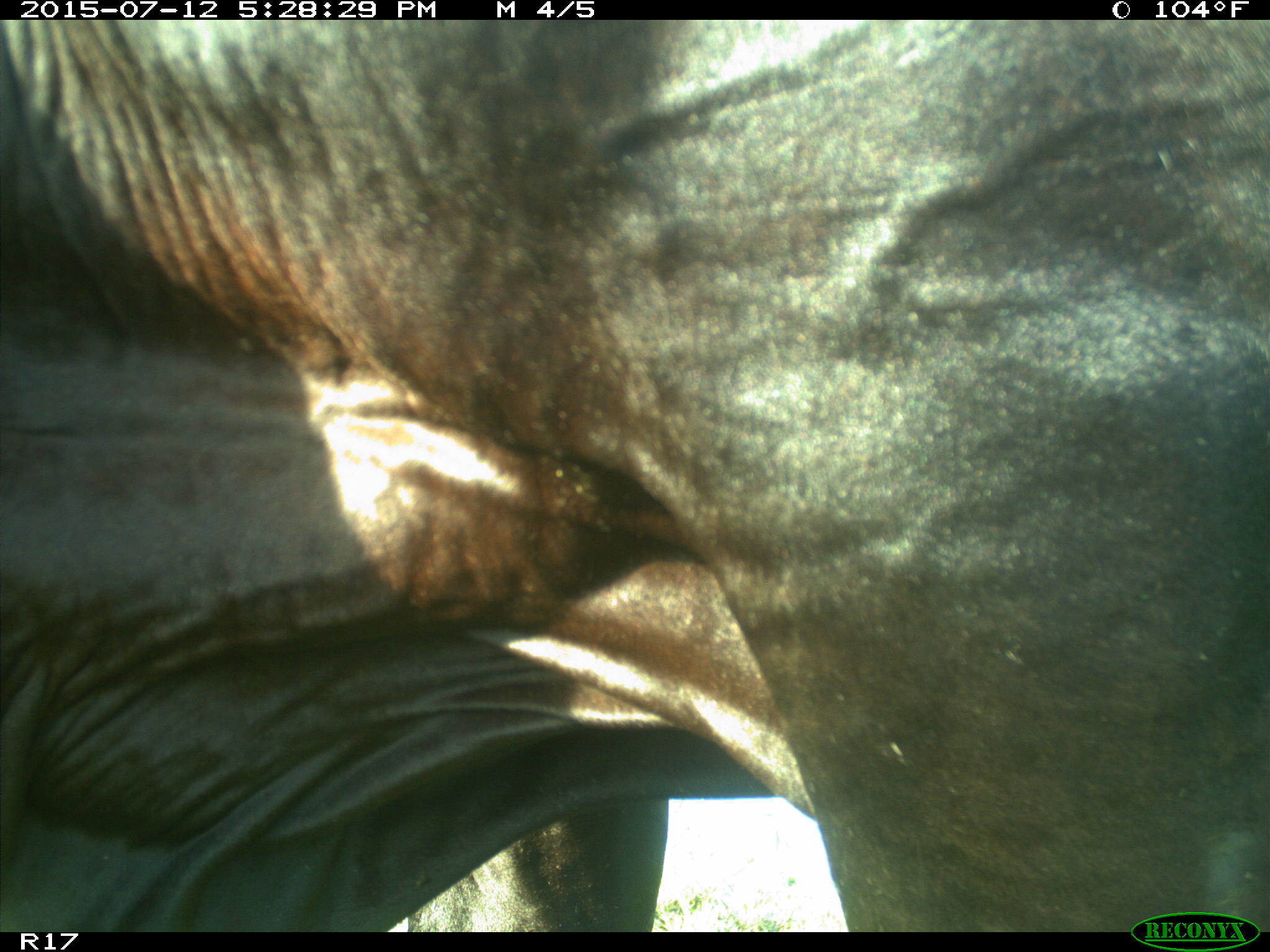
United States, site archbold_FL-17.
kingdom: Animalia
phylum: Chordata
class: Mammalia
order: Artiodactyla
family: Bovidae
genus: Bos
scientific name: Bos taurus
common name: domestic cow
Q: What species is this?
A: Bos taurus (domestic cow).